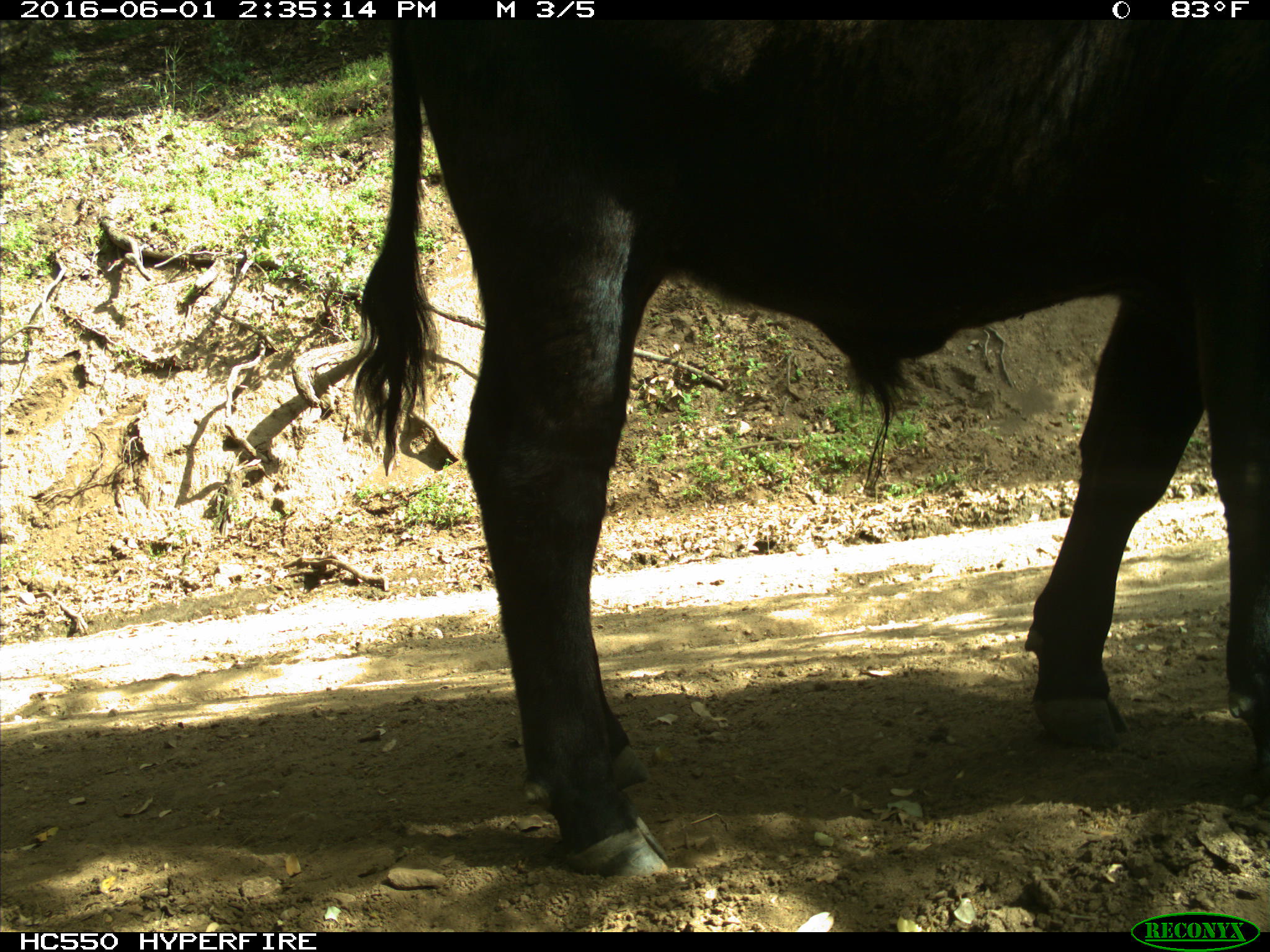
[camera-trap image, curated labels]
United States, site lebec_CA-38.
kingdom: Animalia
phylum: Chordata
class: Mammalia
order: Artiodactyla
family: Bovidae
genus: Bos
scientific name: Bos taurus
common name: domestic cow